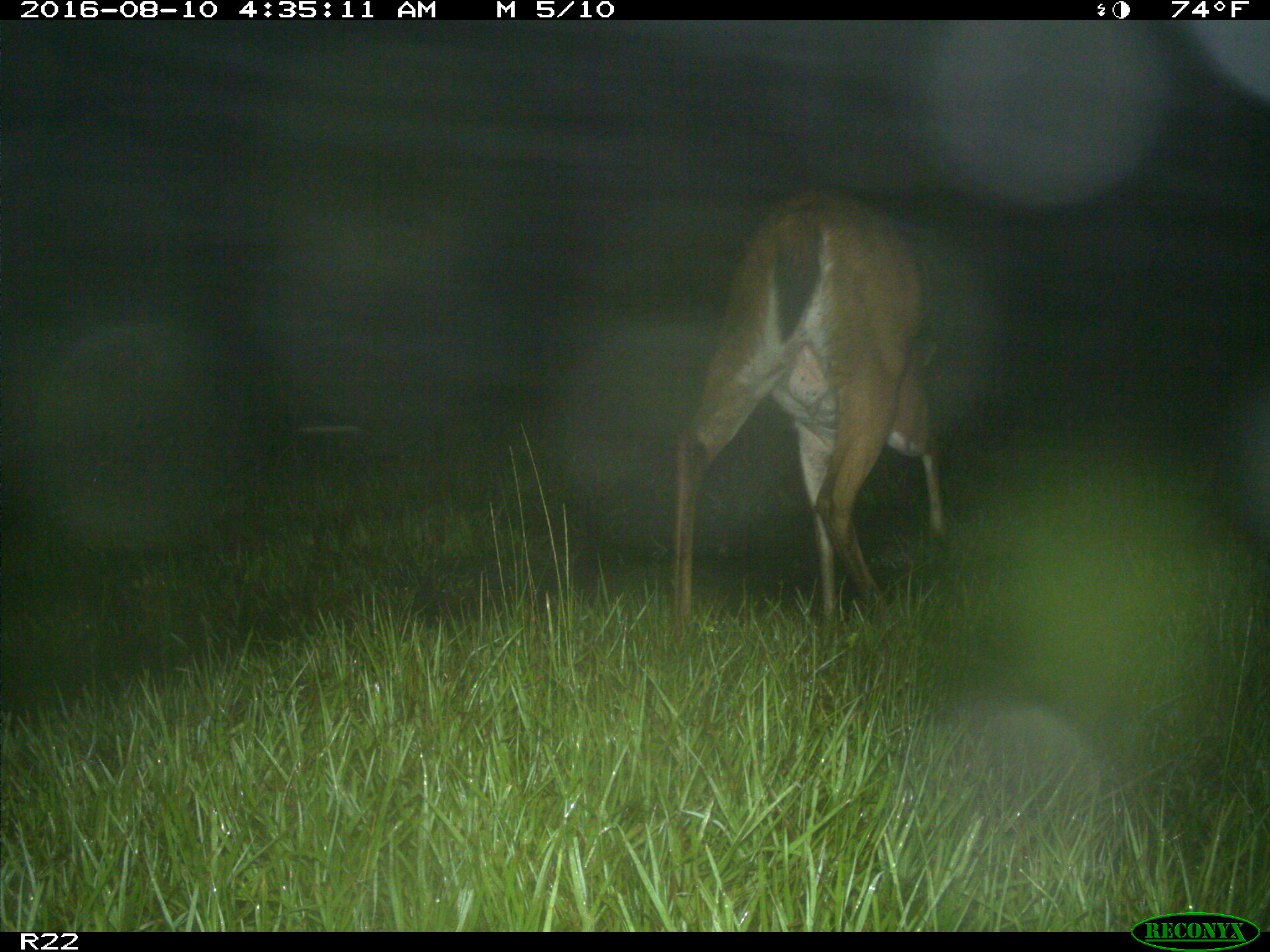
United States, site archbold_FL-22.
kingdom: Animalia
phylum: Chordata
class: Mammalia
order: Artiodactyla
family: Cervidae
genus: Odocoileus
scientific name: Odocoileus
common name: deer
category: unidentified deer